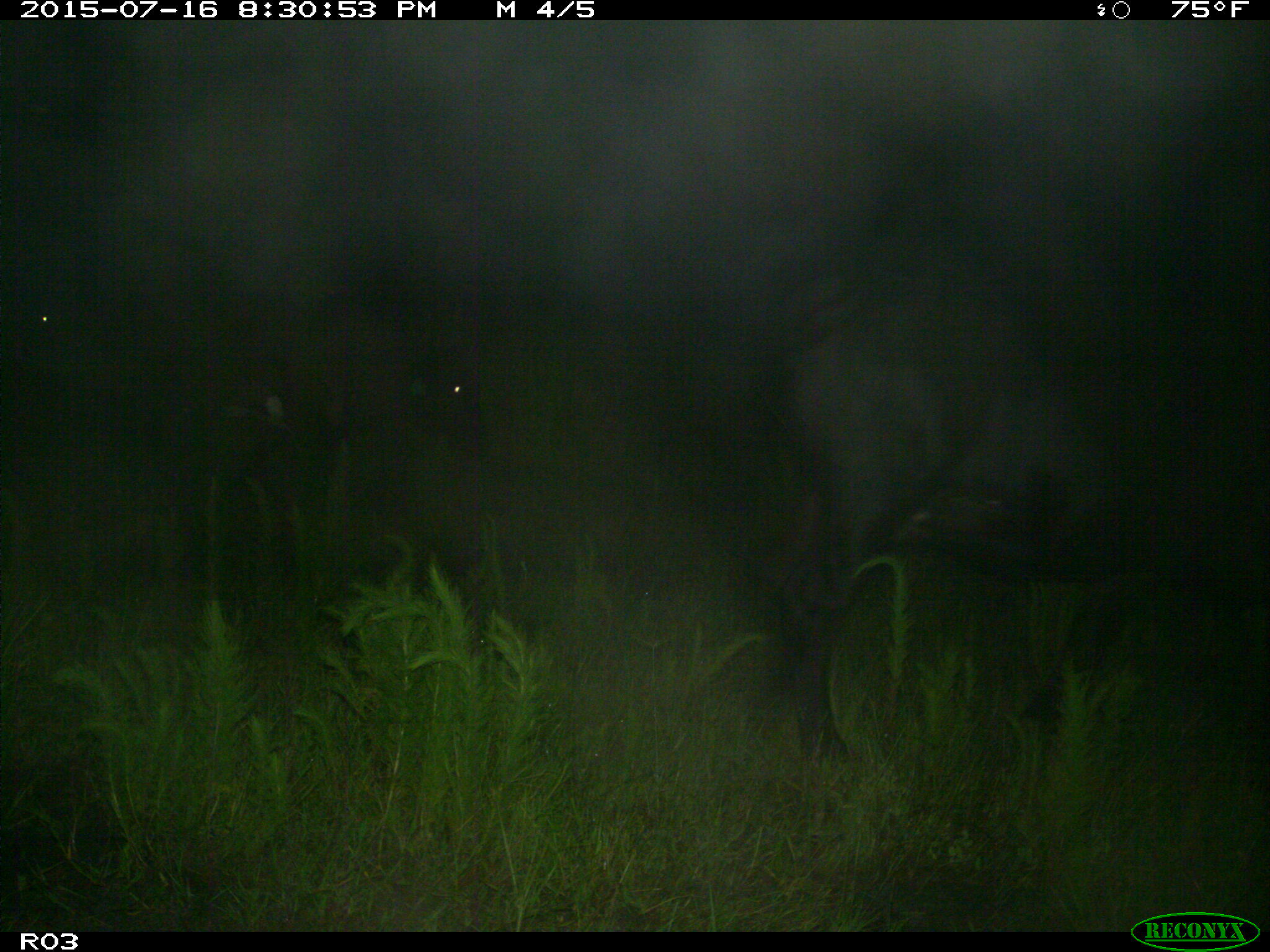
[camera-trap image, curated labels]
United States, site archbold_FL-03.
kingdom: Animalia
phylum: Chordata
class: Mammalia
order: Artiodactyla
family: Bovidae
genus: Bos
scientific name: Bos taurus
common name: domestic cow